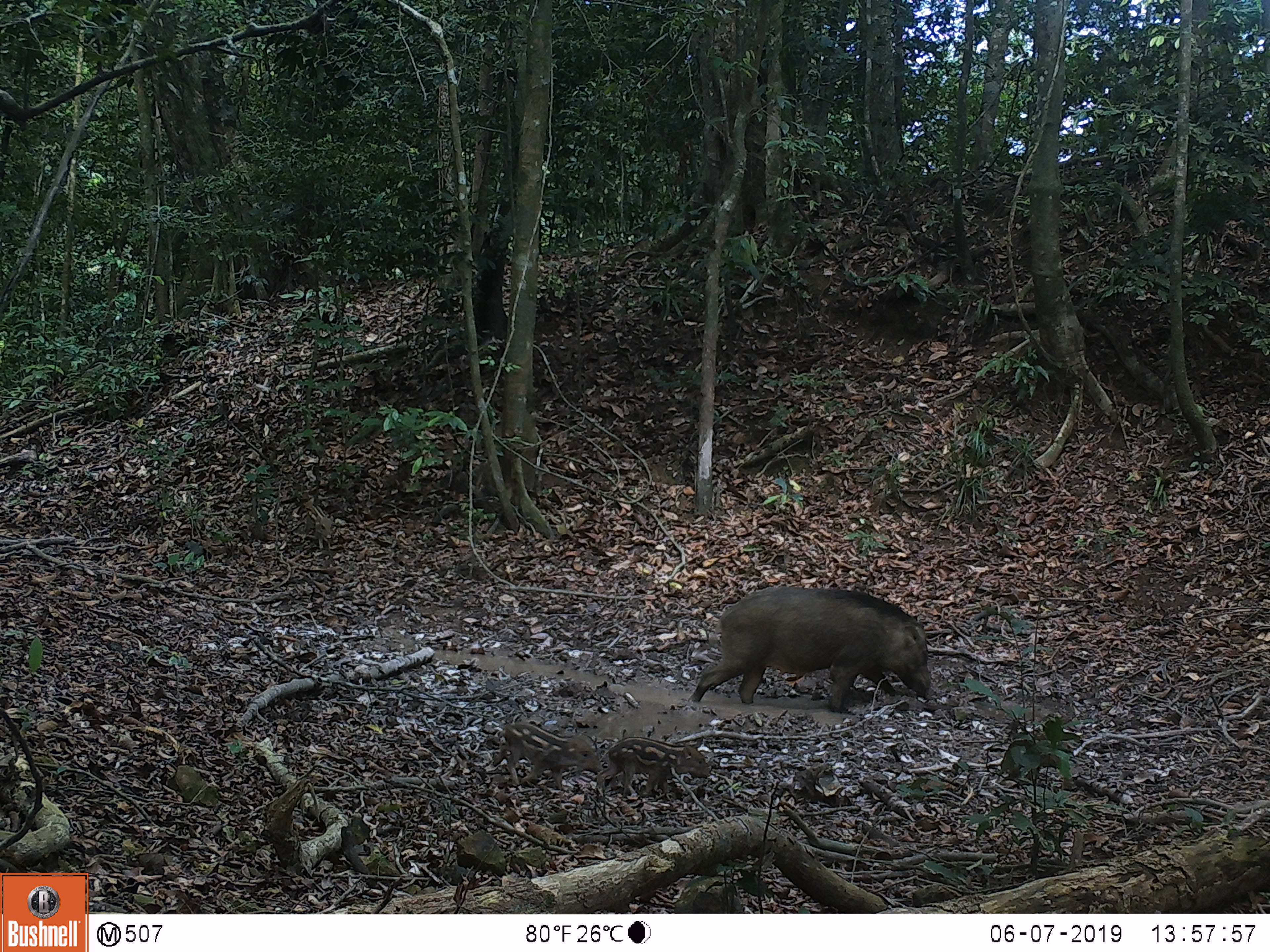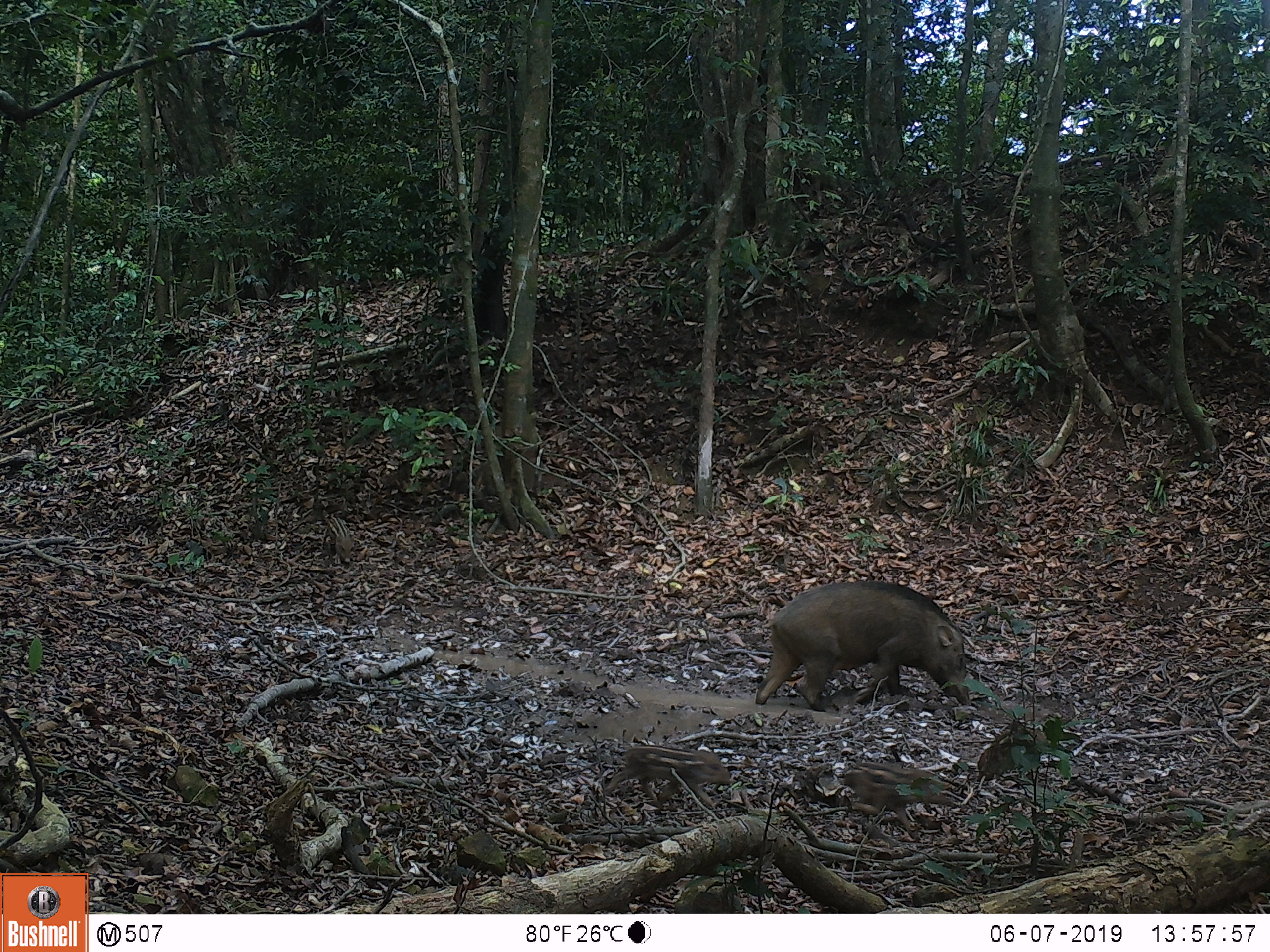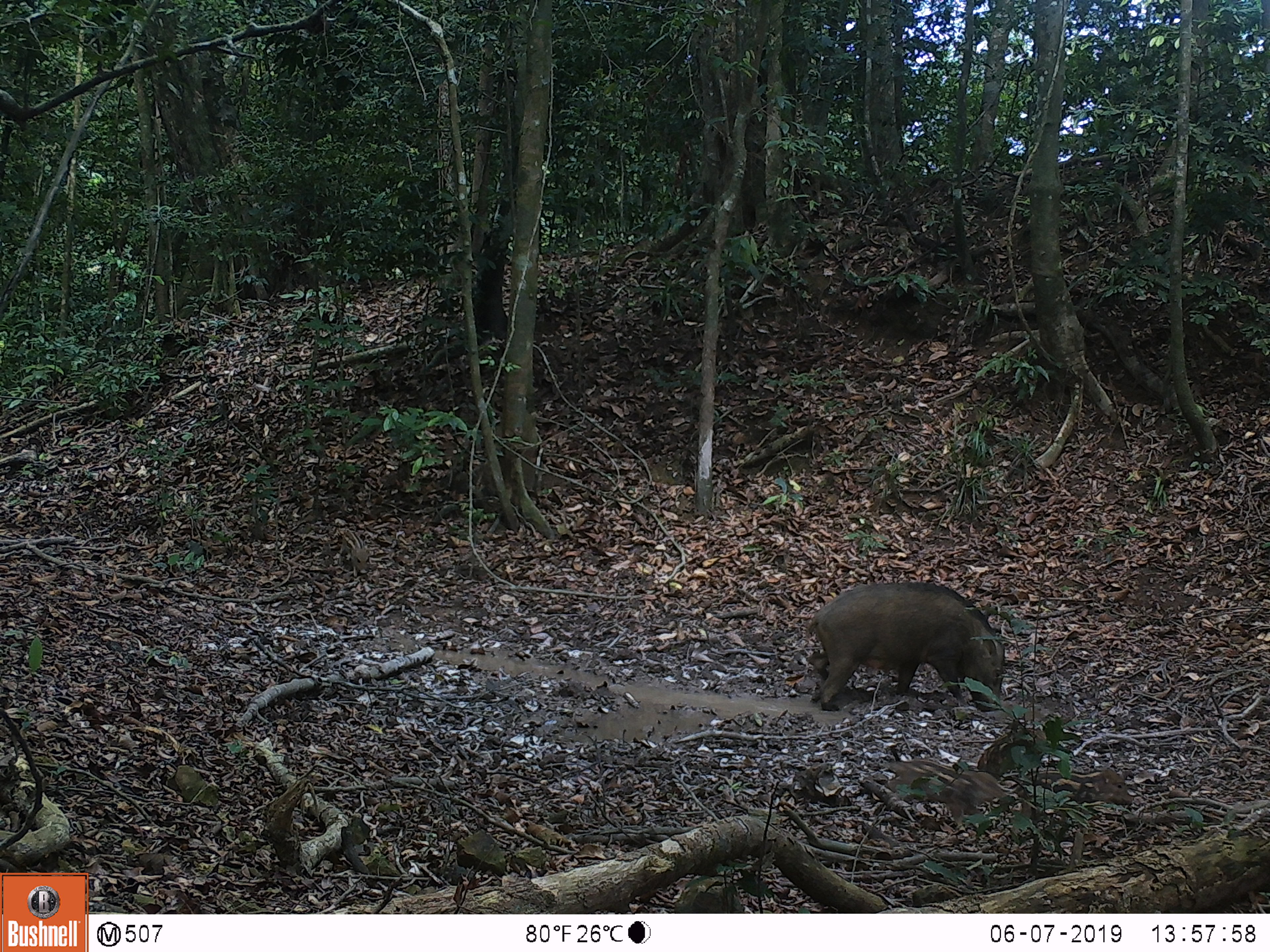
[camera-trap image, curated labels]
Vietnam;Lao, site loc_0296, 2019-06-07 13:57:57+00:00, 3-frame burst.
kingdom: Animalia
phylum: Chordata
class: Mammalia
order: Artiodactyla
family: Suidae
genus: Sus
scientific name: Sus scrofa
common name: eurasian wild pig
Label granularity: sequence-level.